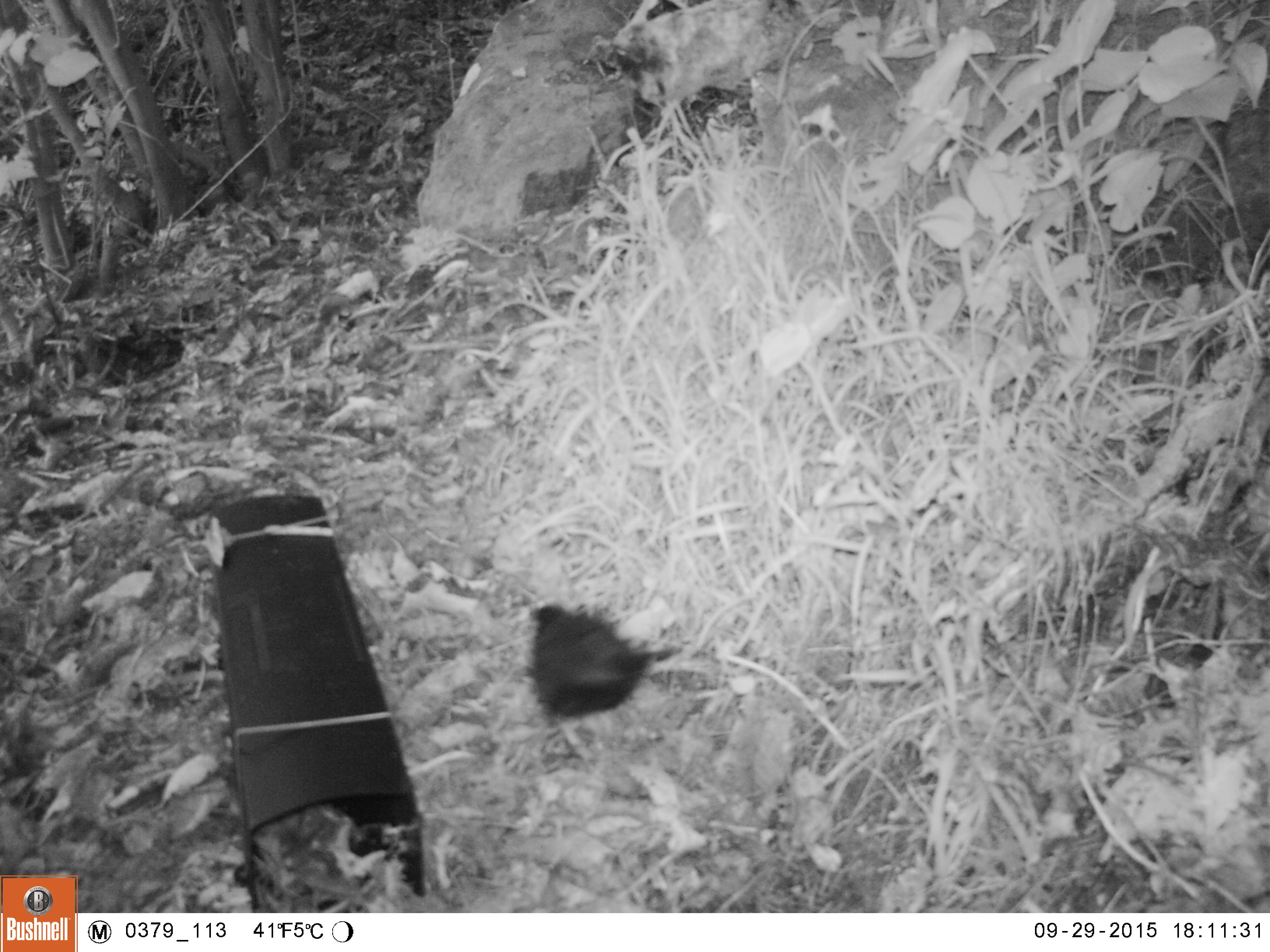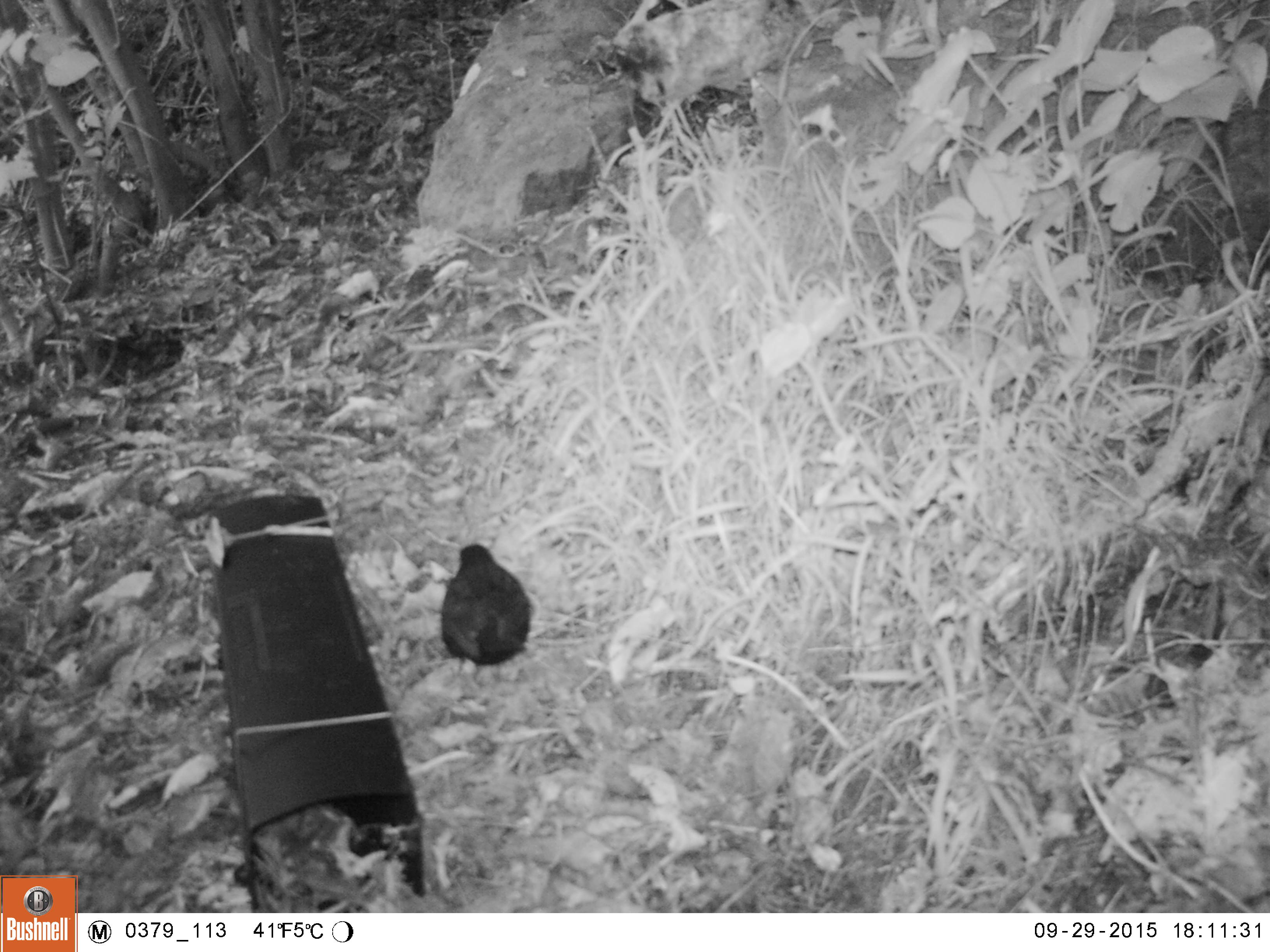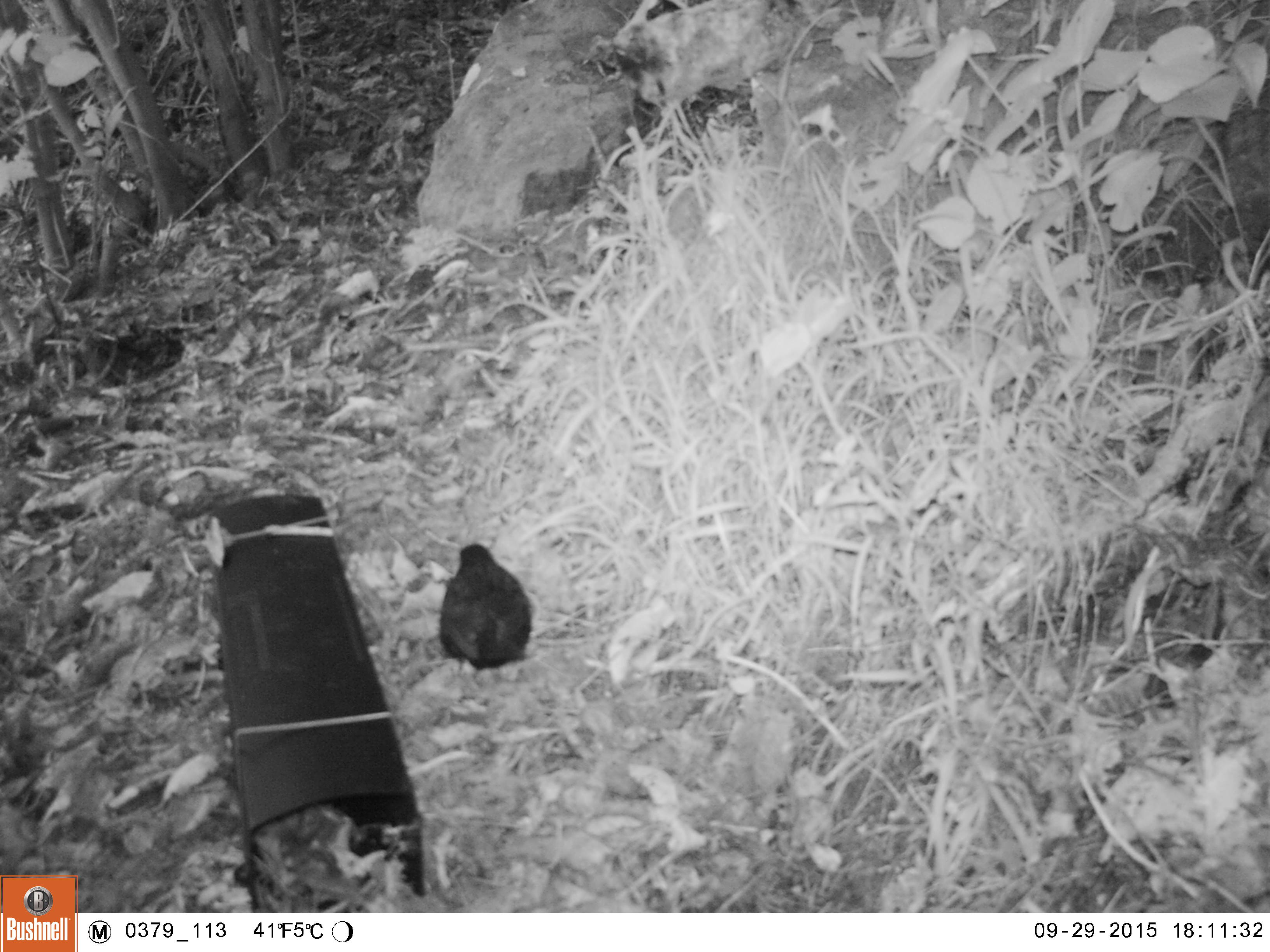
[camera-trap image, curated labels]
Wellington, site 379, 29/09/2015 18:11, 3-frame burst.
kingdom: Animalia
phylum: Chordata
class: Aves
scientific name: Aves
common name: bird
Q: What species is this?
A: Bird (Aves).